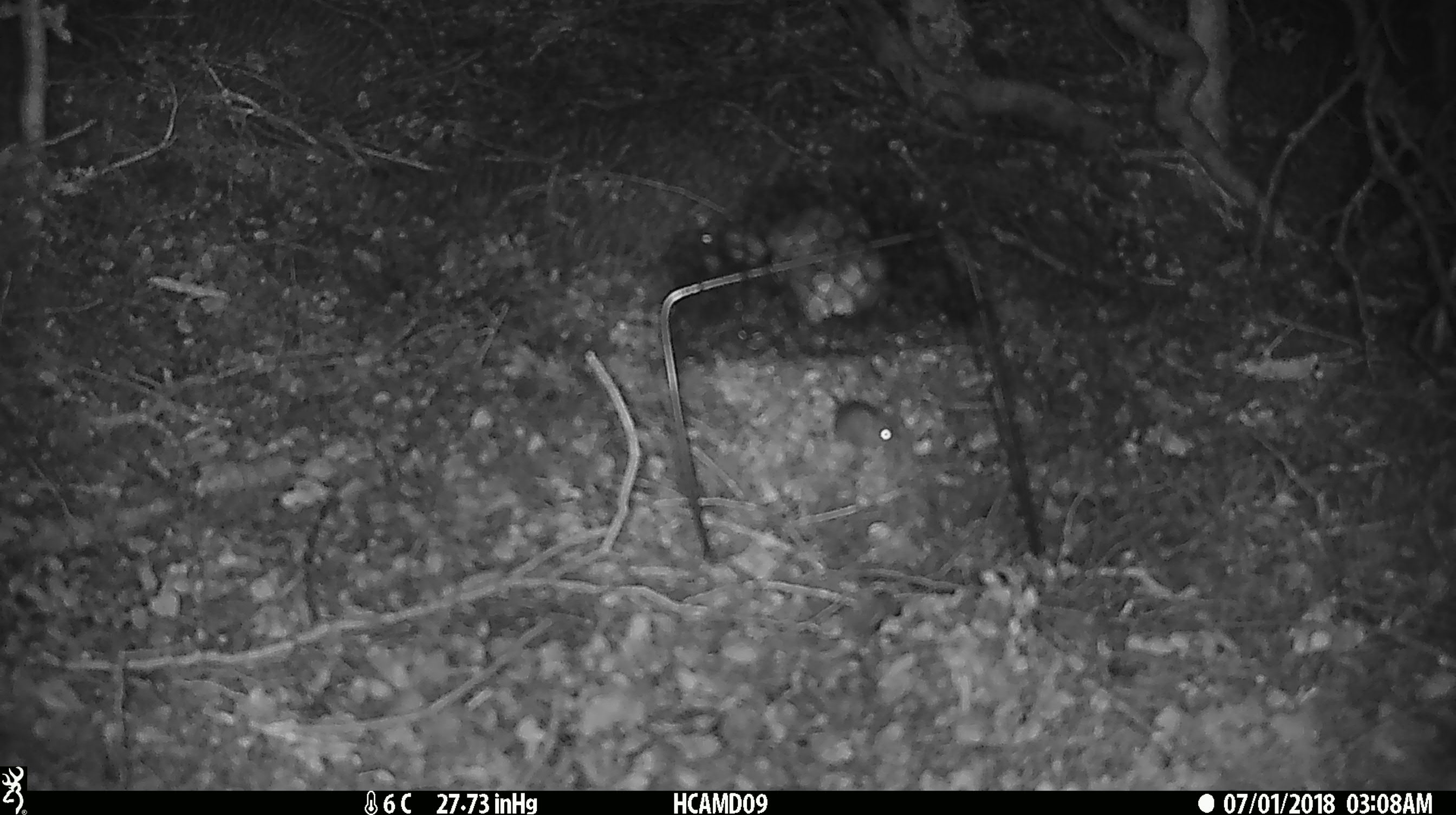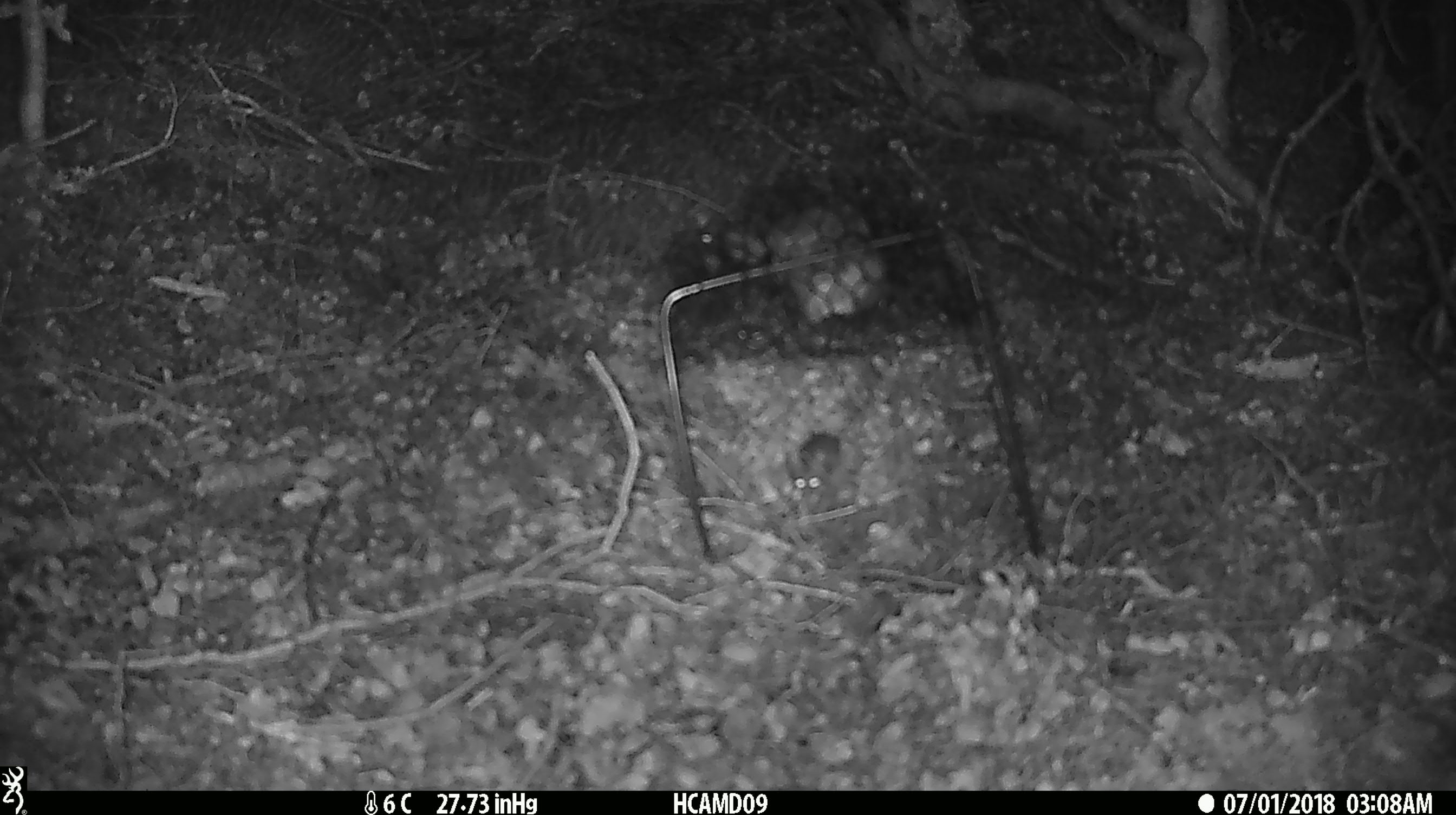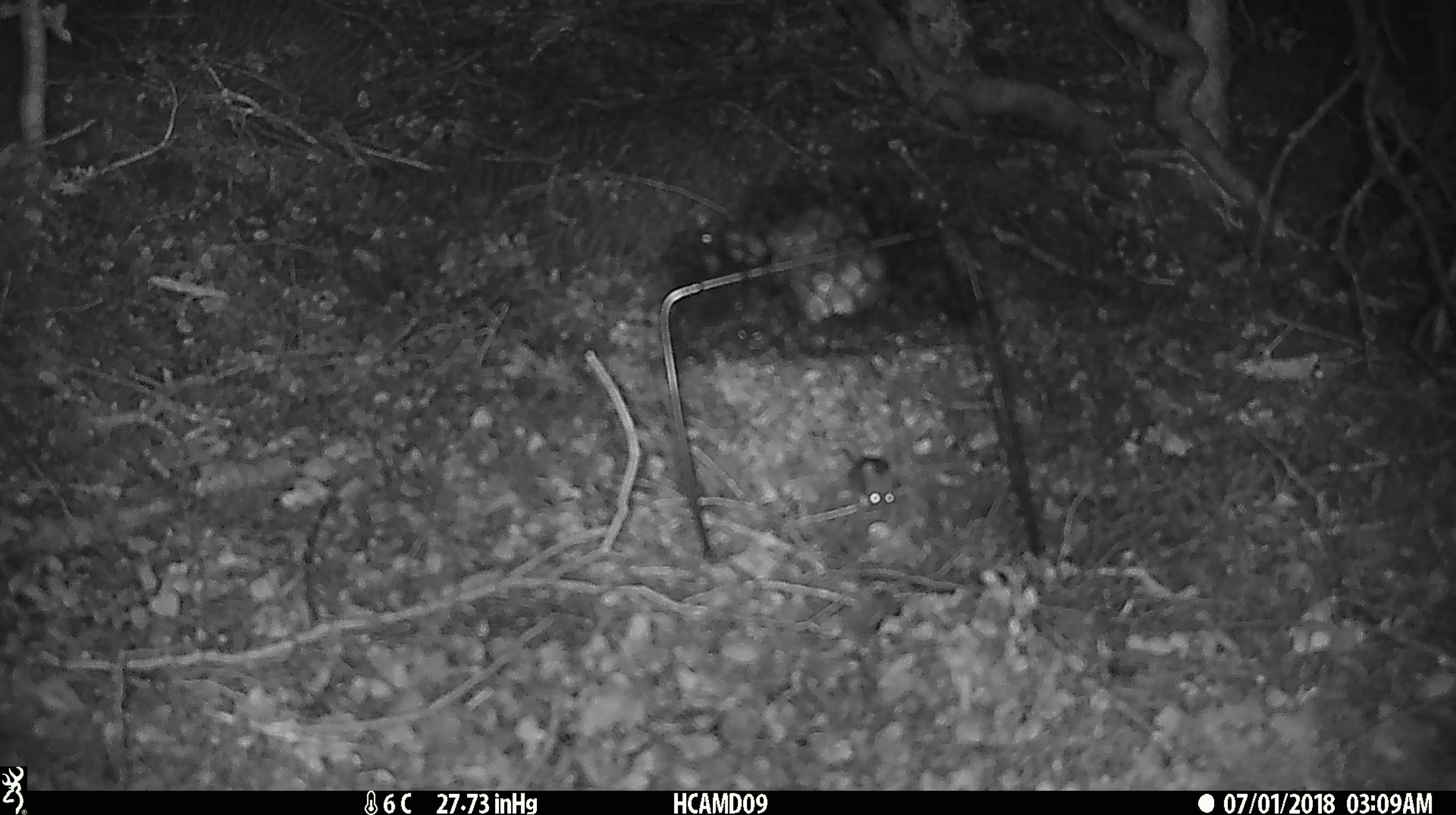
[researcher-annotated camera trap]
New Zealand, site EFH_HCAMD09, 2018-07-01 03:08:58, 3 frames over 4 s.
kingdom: Animalia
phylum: Chordata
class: Mammalia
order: Rodentia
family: Muridae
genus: Mus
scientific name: Mus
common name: mouse